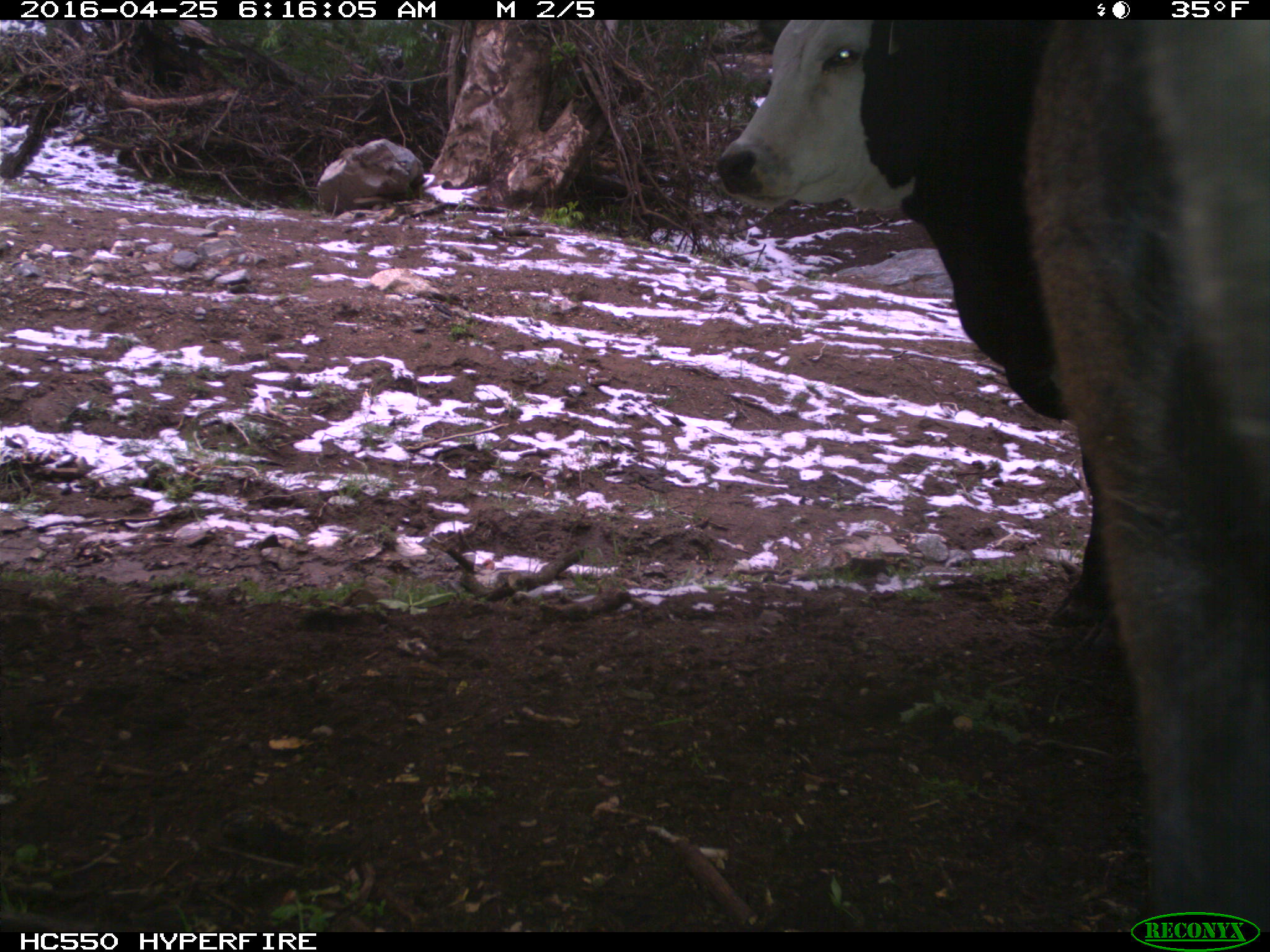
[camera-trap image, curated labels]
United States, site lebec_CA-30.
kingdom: Animalia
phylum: Chordata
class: Mammalia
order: Artiodactyla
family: Bovidae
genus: Bos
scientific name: Bos taurus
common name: domestic cow